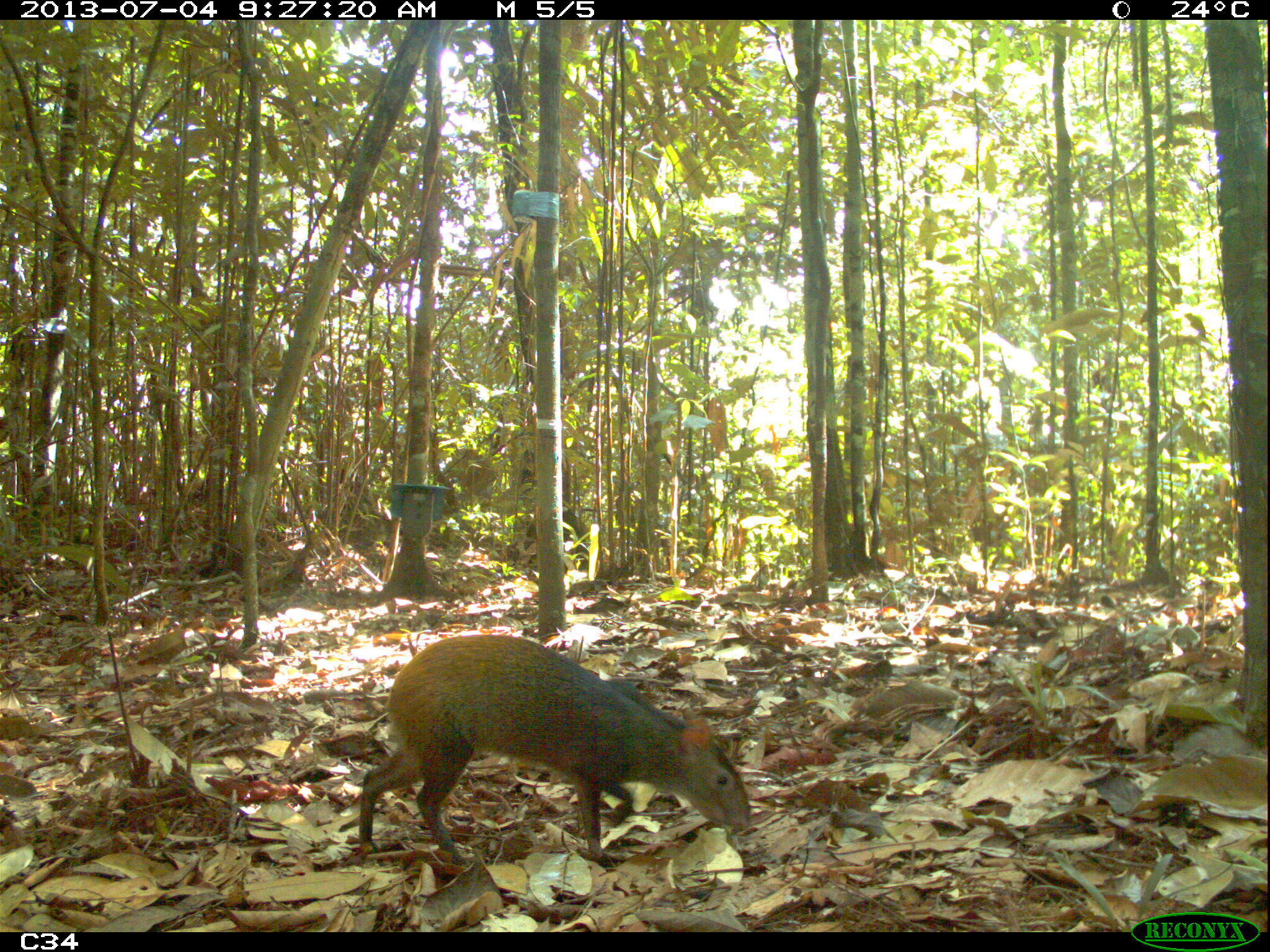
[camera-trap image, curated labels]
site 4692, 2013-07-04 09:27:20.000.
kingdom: Animalia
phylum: Chordata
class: Mammalia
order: Rodentia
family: Dasyproctidae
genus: Dasyprocta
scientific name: Dasyprocta leporina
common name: red-rumped agouti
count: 1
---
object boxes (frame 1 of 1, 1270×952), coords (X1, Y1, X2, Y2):
dasyprocta leporina: (358, 634, 752, 865)